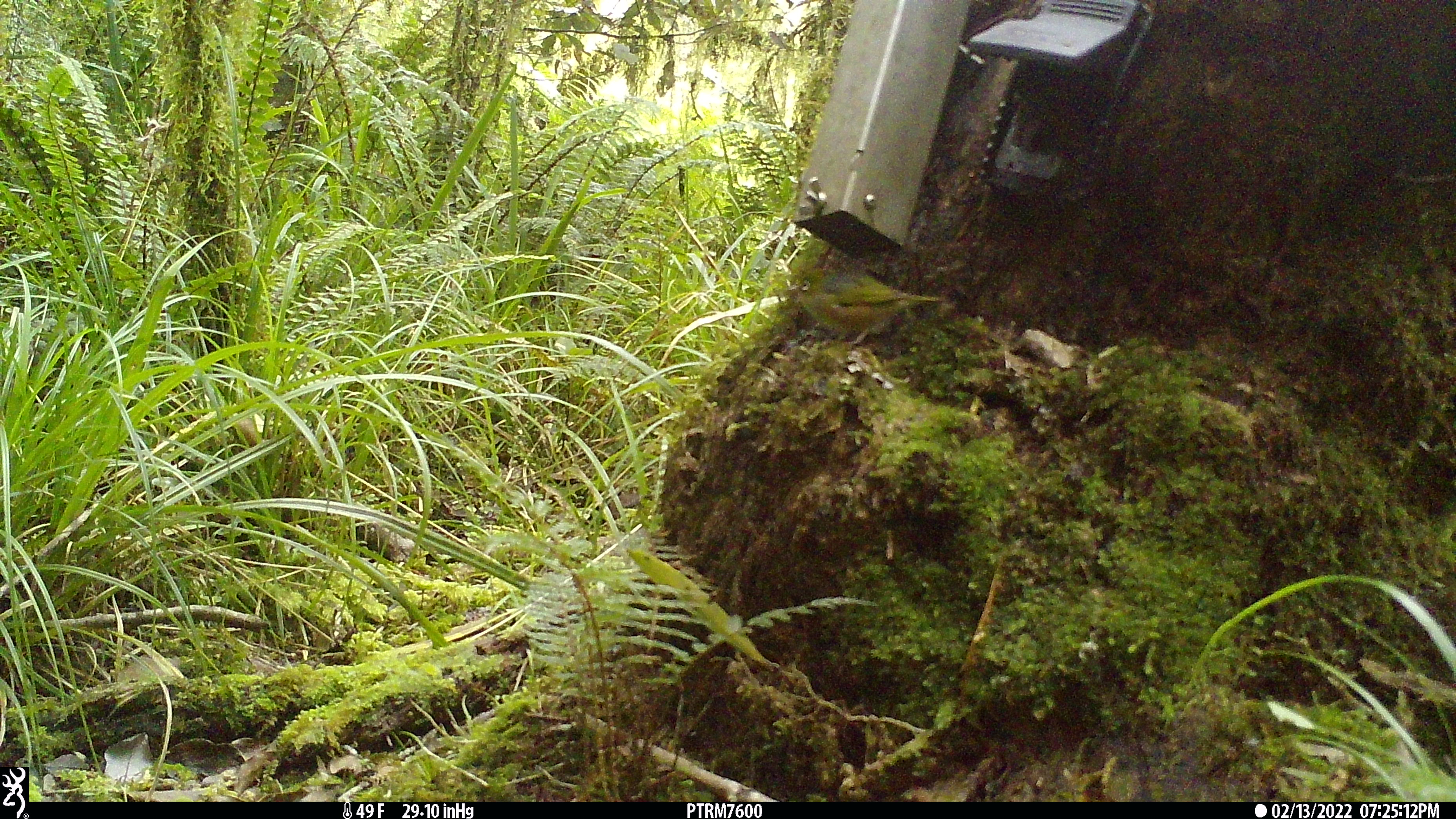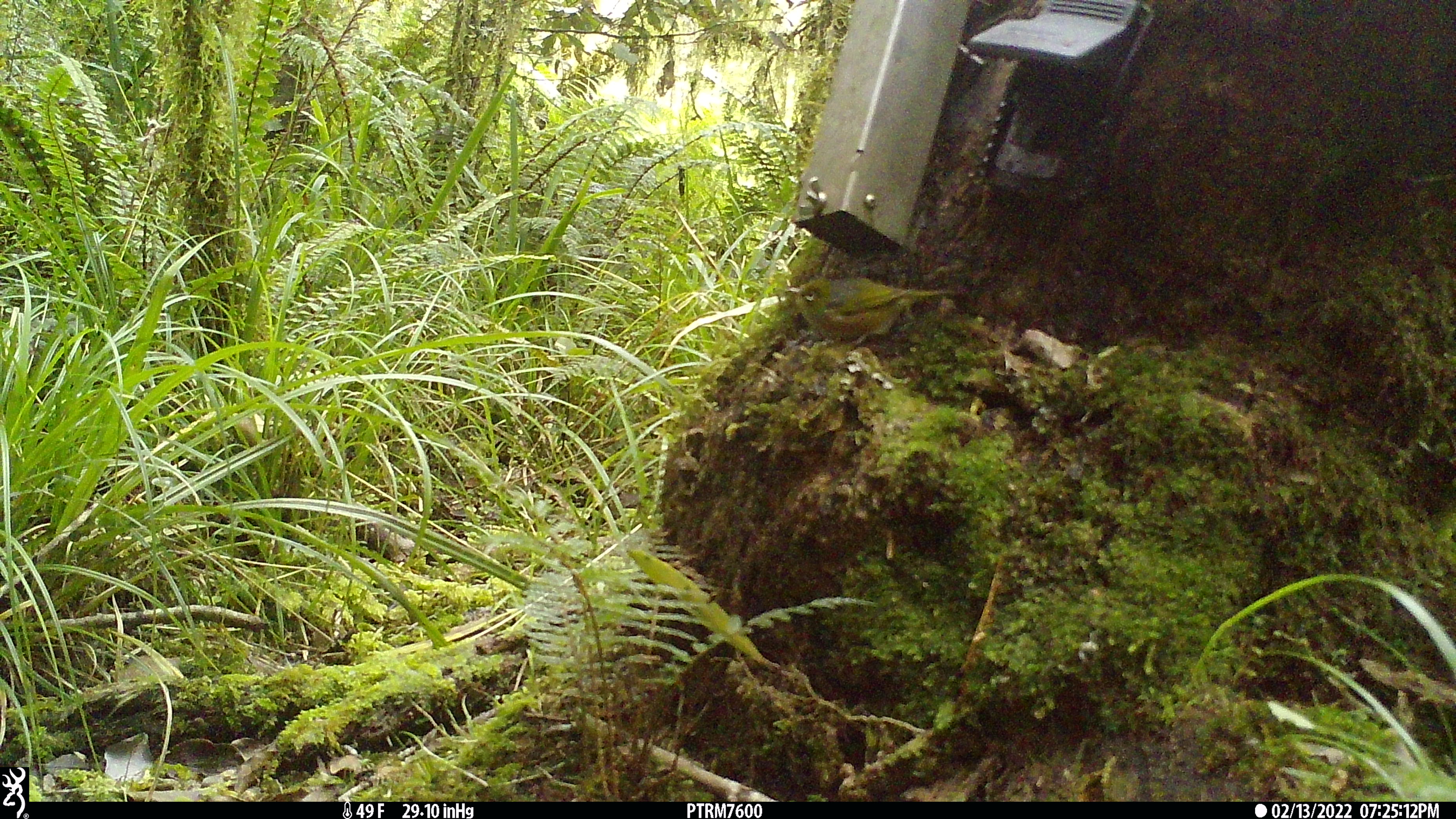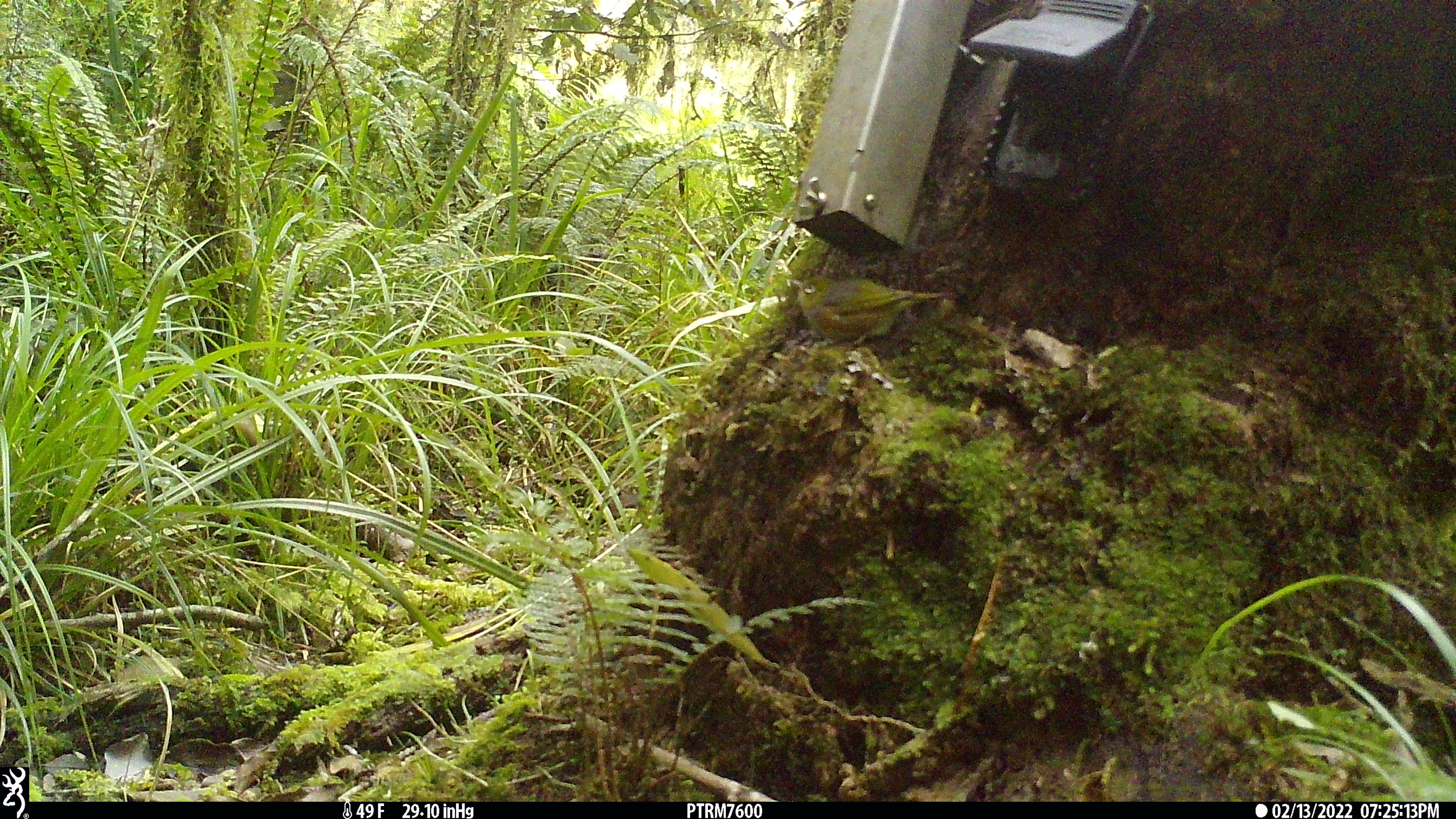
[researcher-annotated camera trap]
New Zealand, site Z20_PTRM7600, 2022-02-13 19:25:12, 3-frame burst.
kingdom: Animalia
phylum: Chordata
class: Aves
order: Passeriformes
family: Zosteropidae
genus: Zosterops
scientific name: Zosterops lateralis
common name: silvereye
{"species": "silvereye (Zosterops lateralis)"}